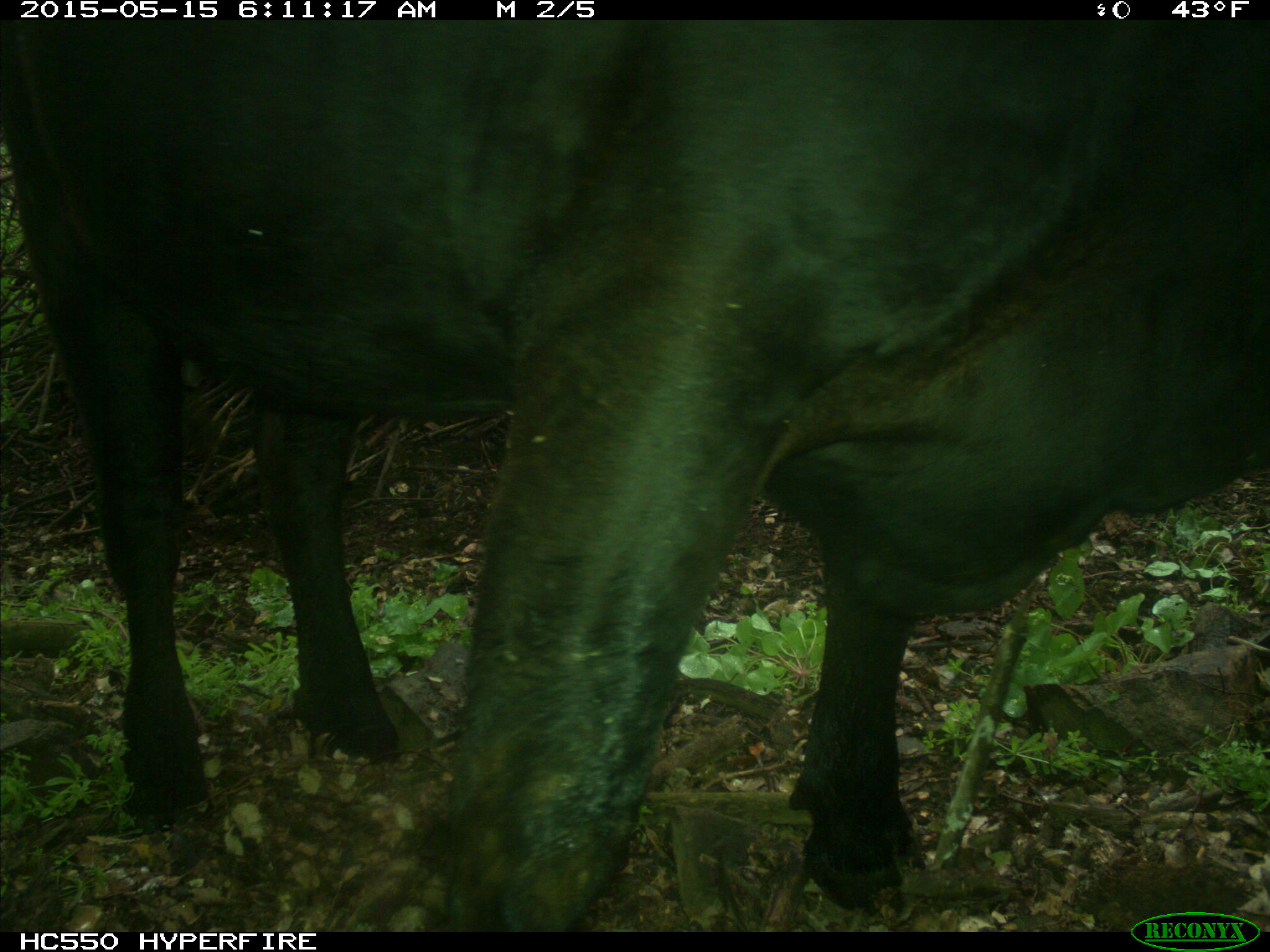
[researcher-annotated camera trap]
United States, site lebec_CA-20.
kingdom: Animalia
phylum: Chordata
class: Mammalia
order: Artiodactyla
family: Bovidae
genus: Bos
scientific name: Bos taurus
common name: domestic cow